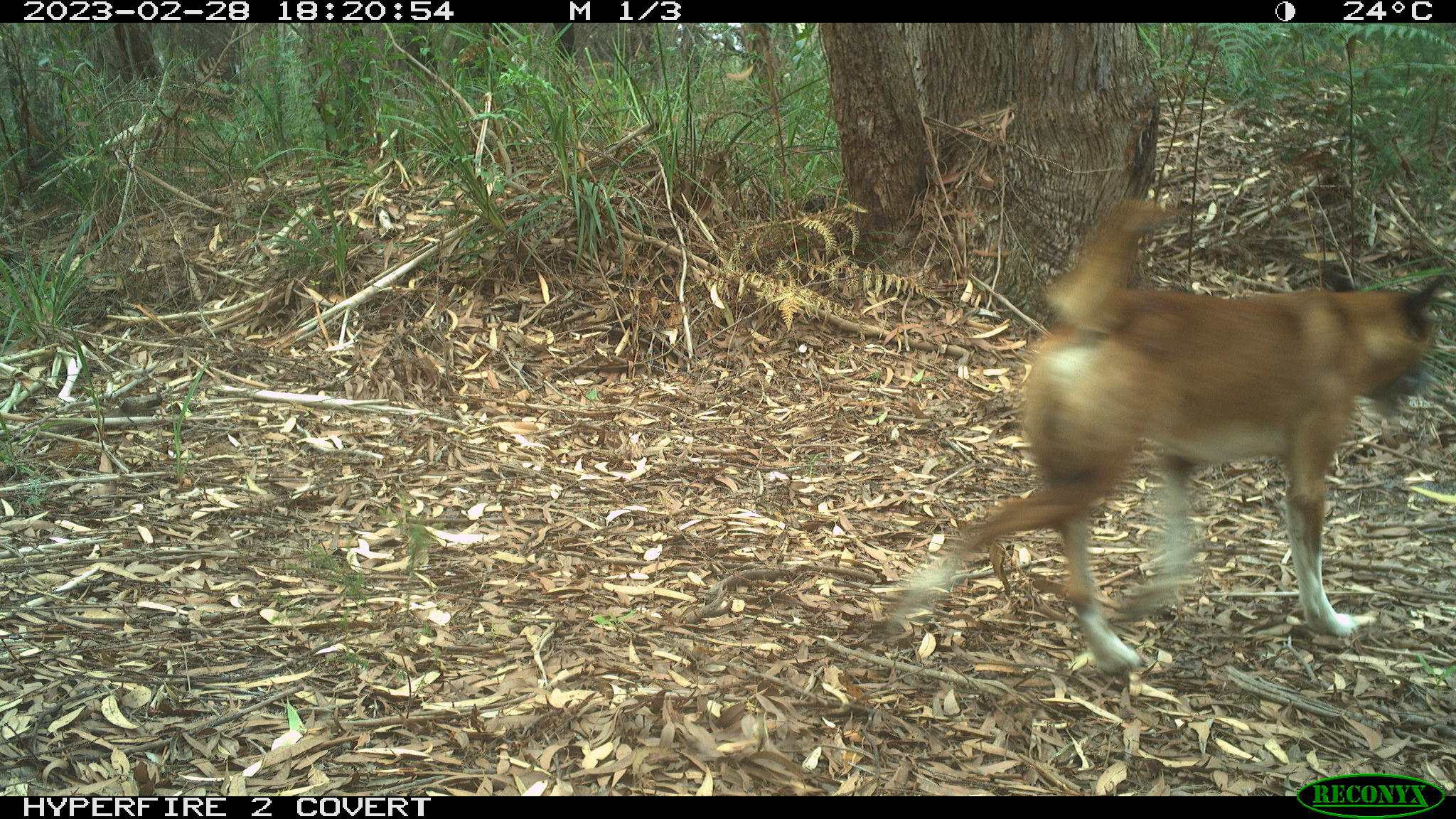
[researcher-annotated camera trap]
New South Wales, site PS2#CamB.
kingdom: Animalia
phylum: Chordata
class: Mammalia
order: Carnivora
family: Canidae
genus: Canis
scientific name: Canis familiaris dingo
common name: dingo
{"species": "dingo (Canis familiaris dingo)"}